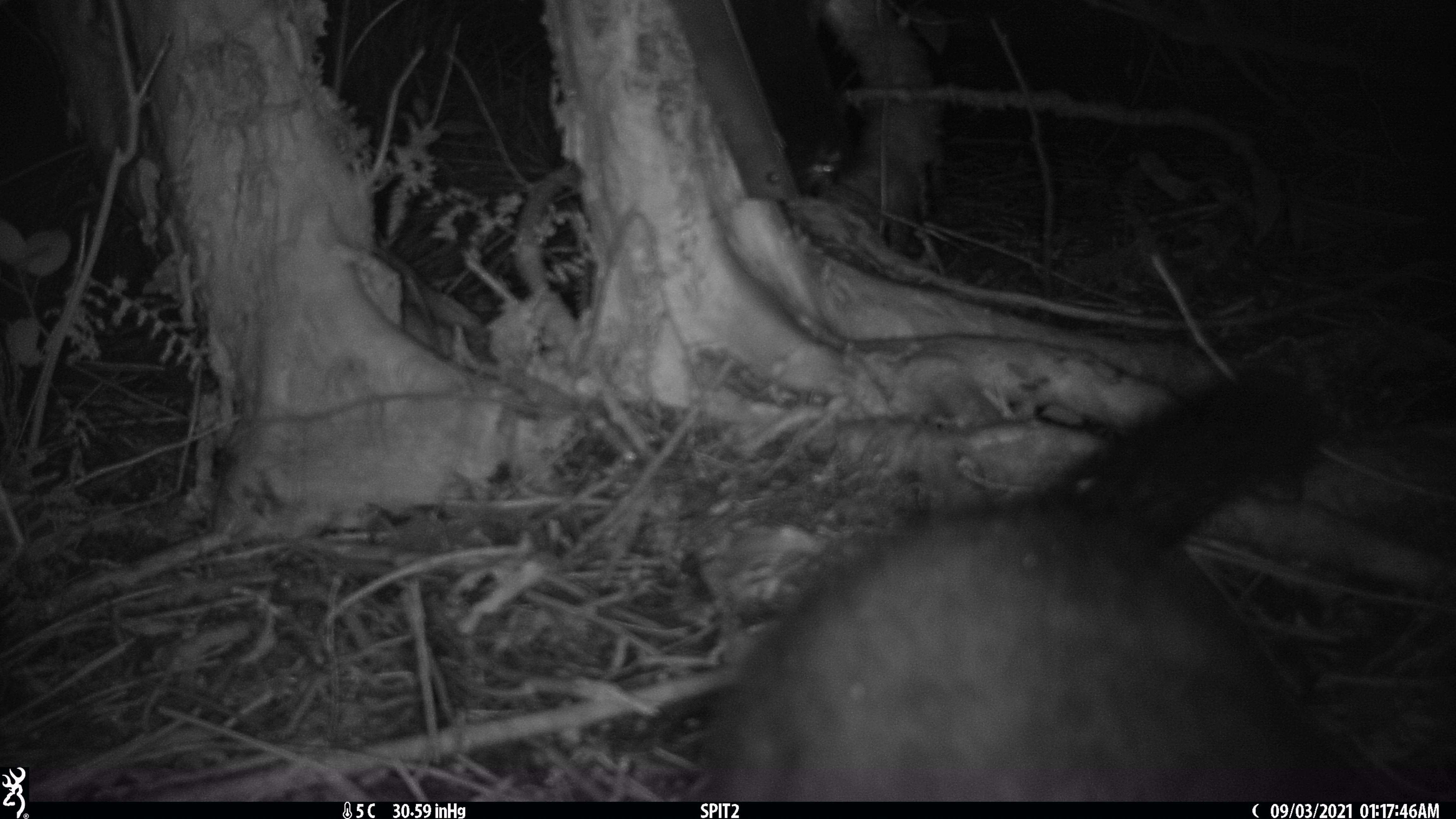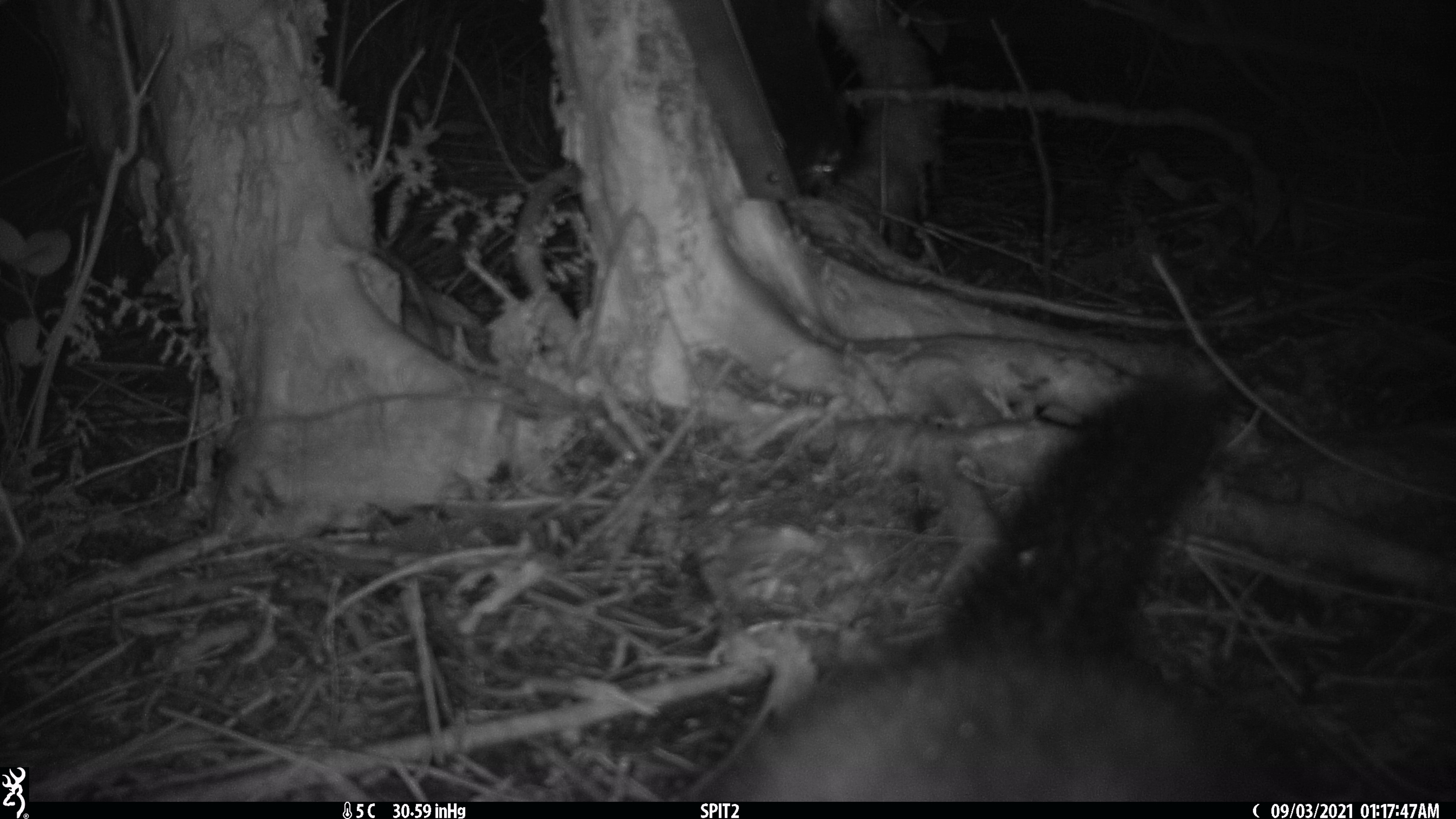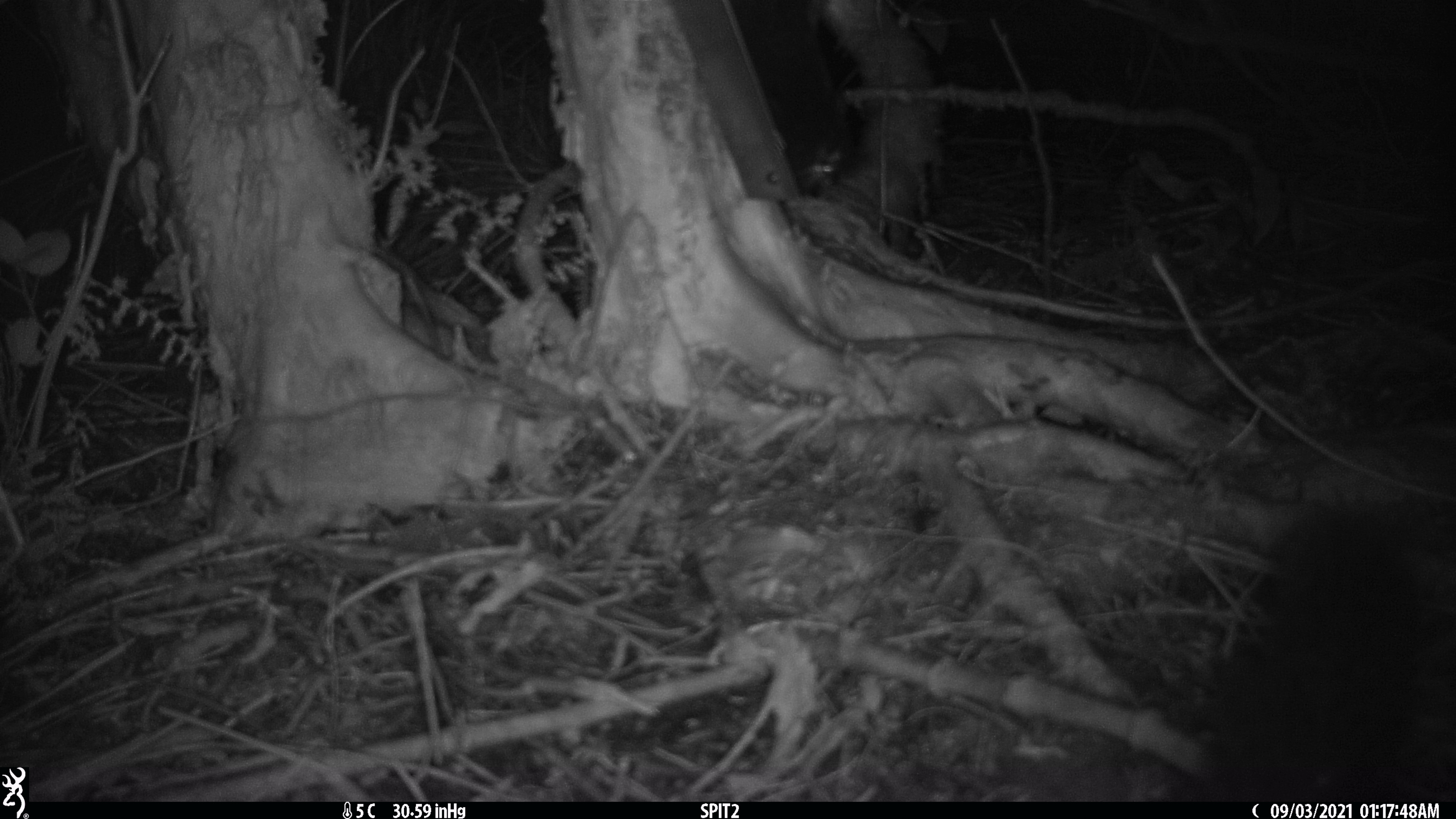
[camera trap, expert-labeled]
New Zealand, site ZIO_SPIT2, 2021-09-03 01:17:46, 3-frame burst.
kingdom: Animalia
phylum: Chordata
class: Mammalia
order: Diprotodontia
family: Phalangeridae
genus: Trichosurus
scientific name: Trichosurus vulpecula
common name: common brushtail possum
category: possum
Possum (common brushtail possum) (Trichosurus vulpecula).